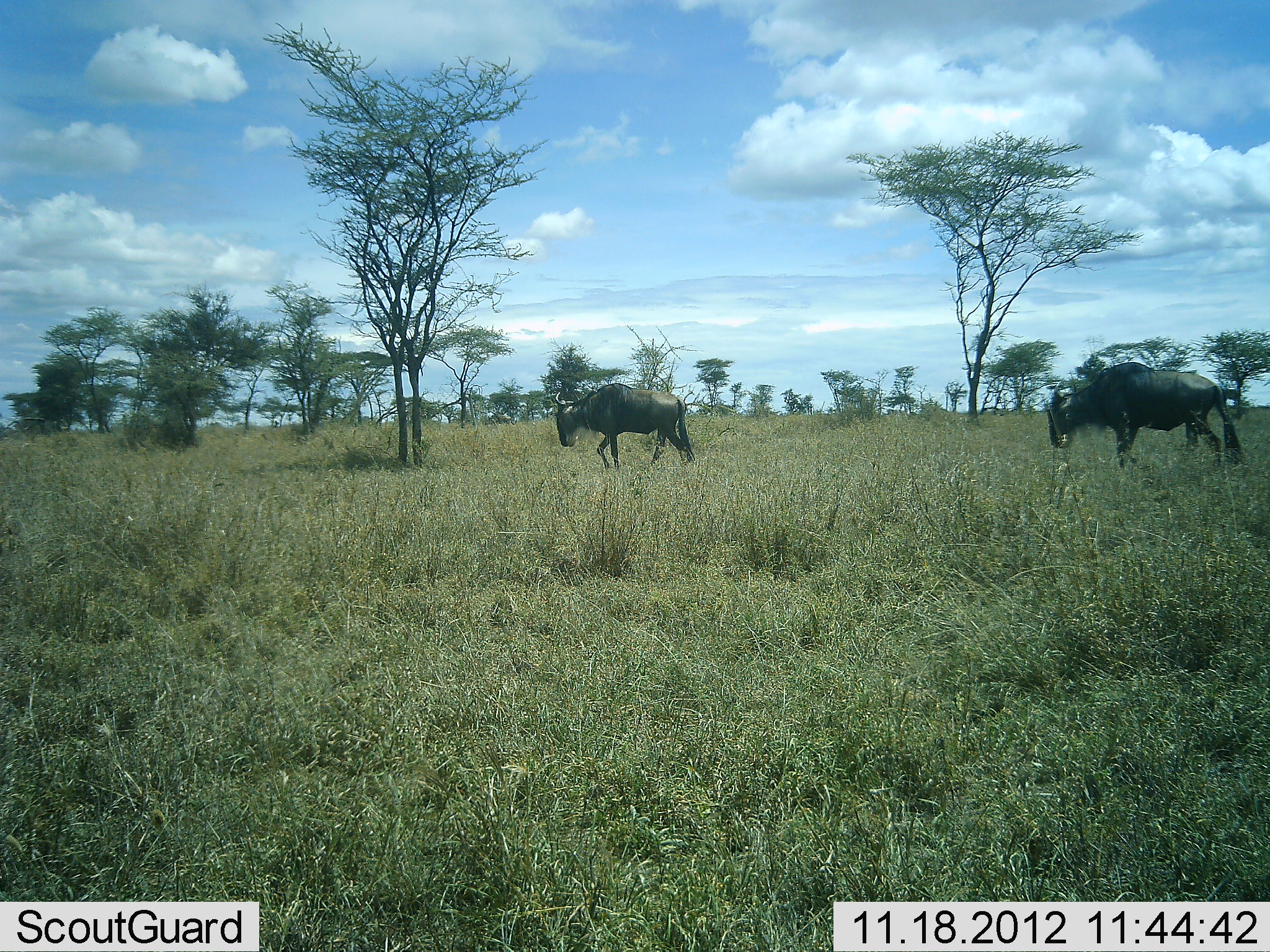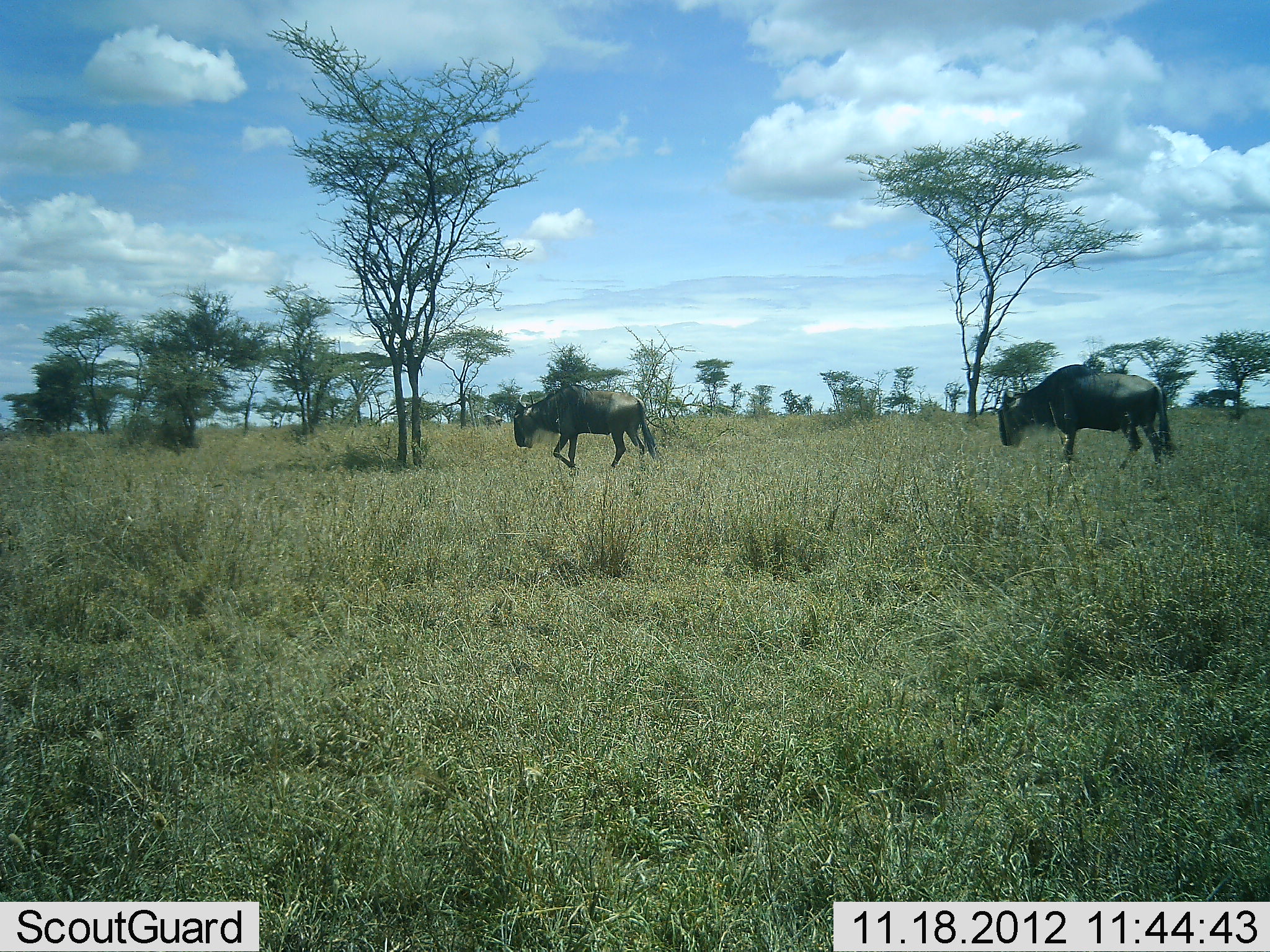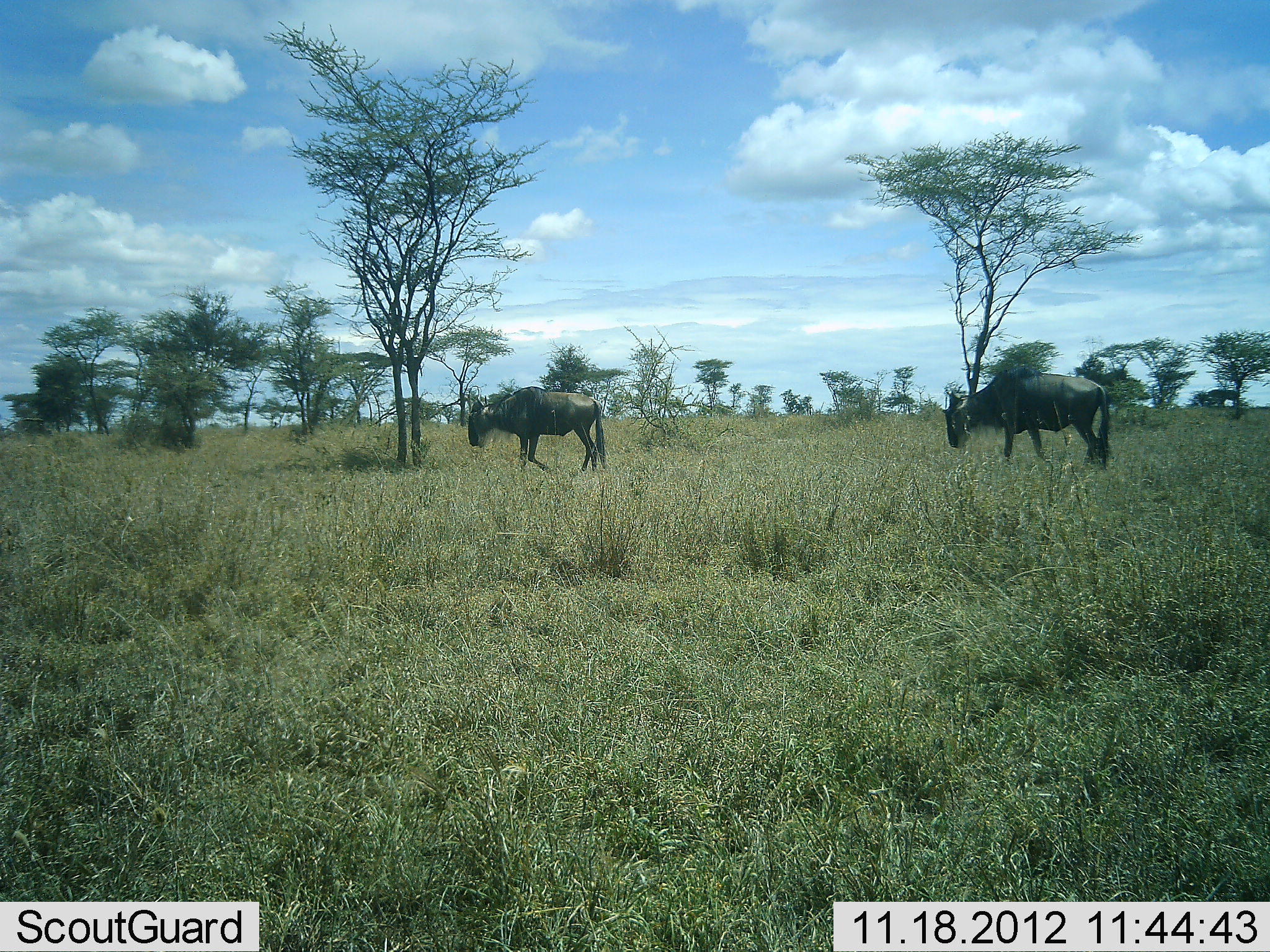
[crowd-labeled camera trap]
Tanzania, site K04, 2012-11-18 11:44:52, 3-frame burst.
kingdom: Animalia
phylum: Chordata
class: Mammalia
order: Artiodactyla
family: Bovidae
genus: Connochaetes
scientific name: Connochaetes taurinus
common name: blue wildebeest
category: wildebeest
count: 2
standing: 10%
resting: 0%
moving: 100%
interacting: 0%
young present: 0%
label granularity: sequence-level